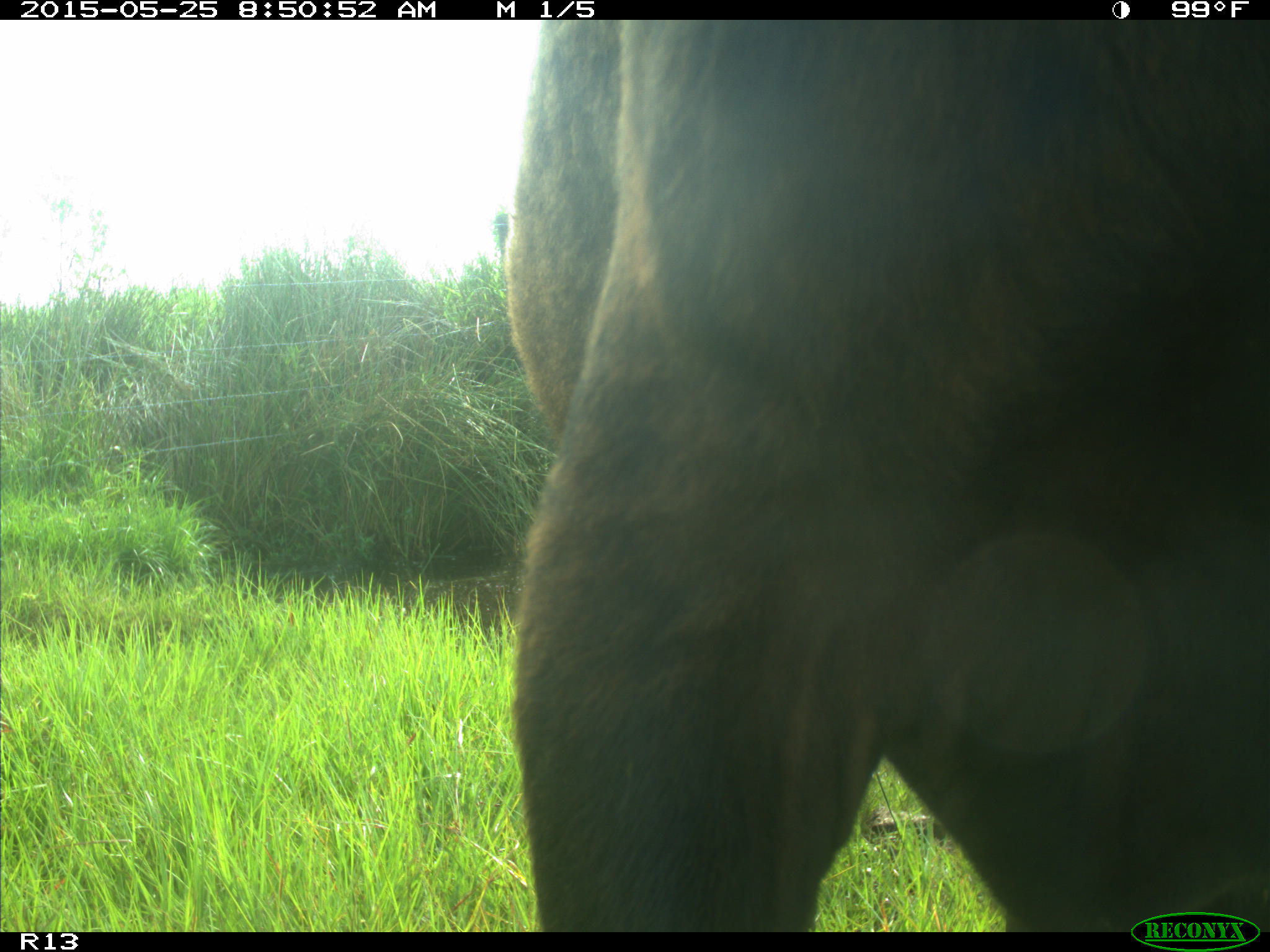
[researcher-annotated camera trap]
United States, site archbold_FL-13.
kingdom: Animalia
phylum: Chordata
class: Mammalia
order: Artiodactyla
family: Bovidae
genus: Bos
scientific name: Bos taurus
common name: domestic cow